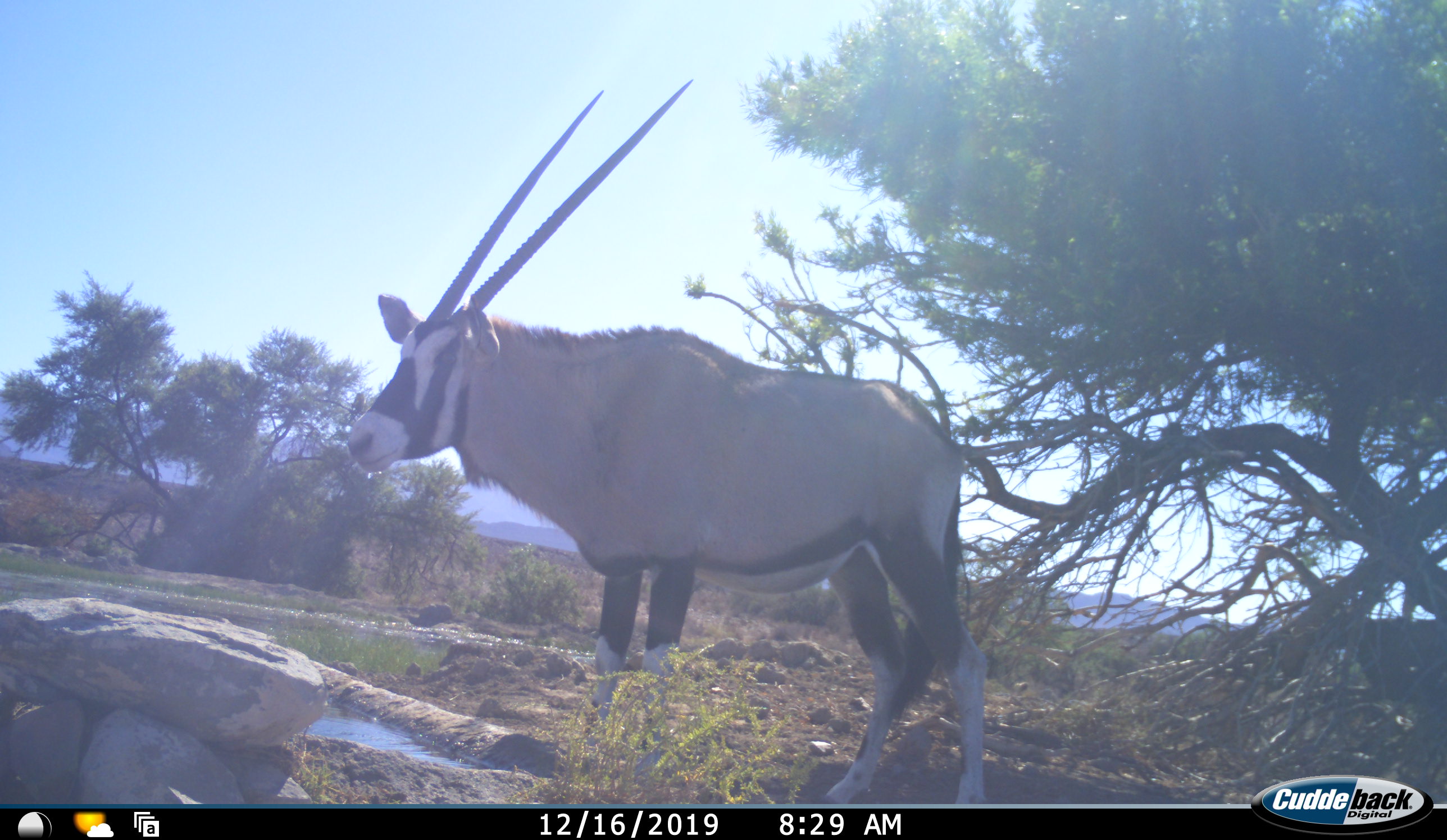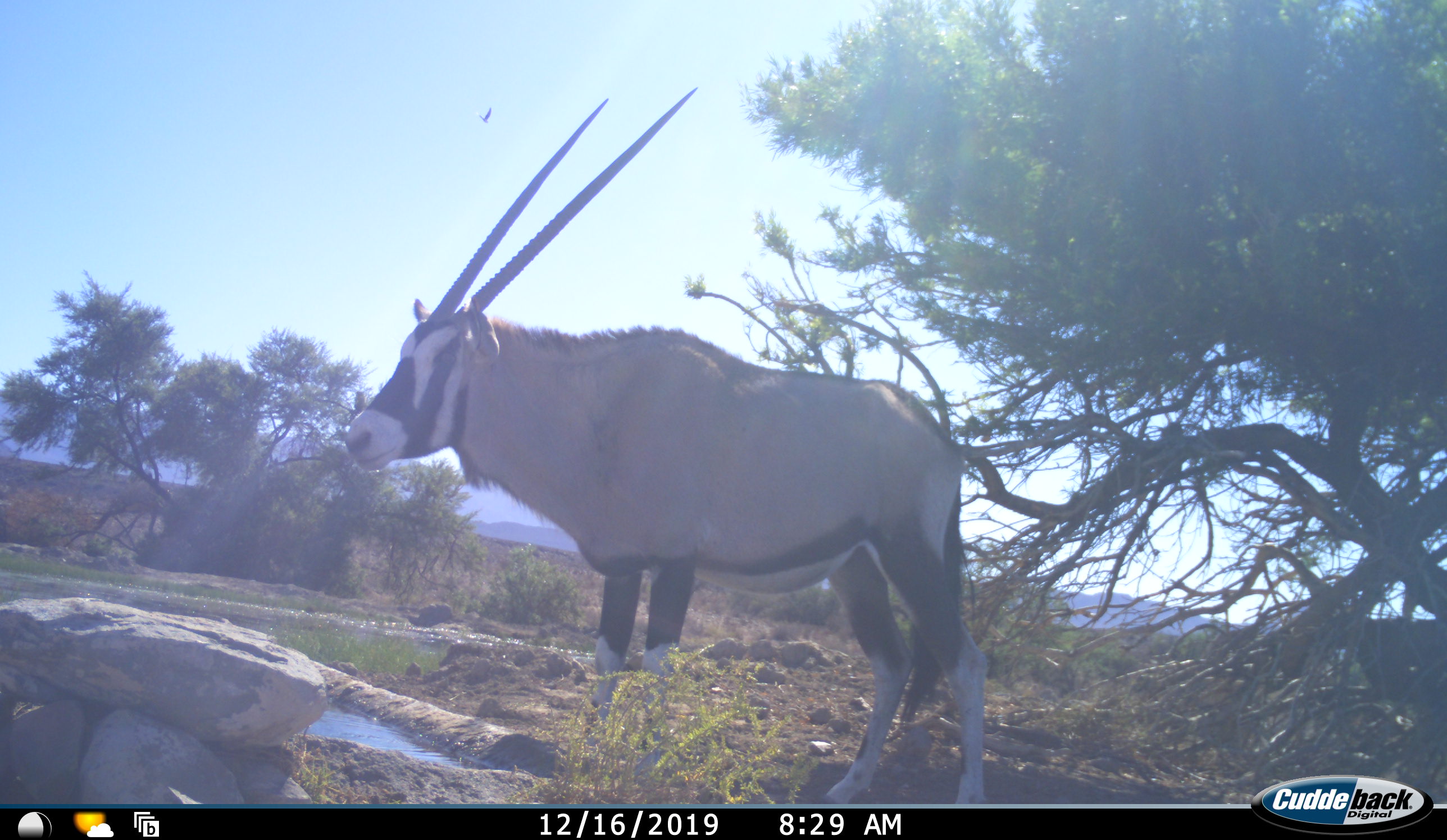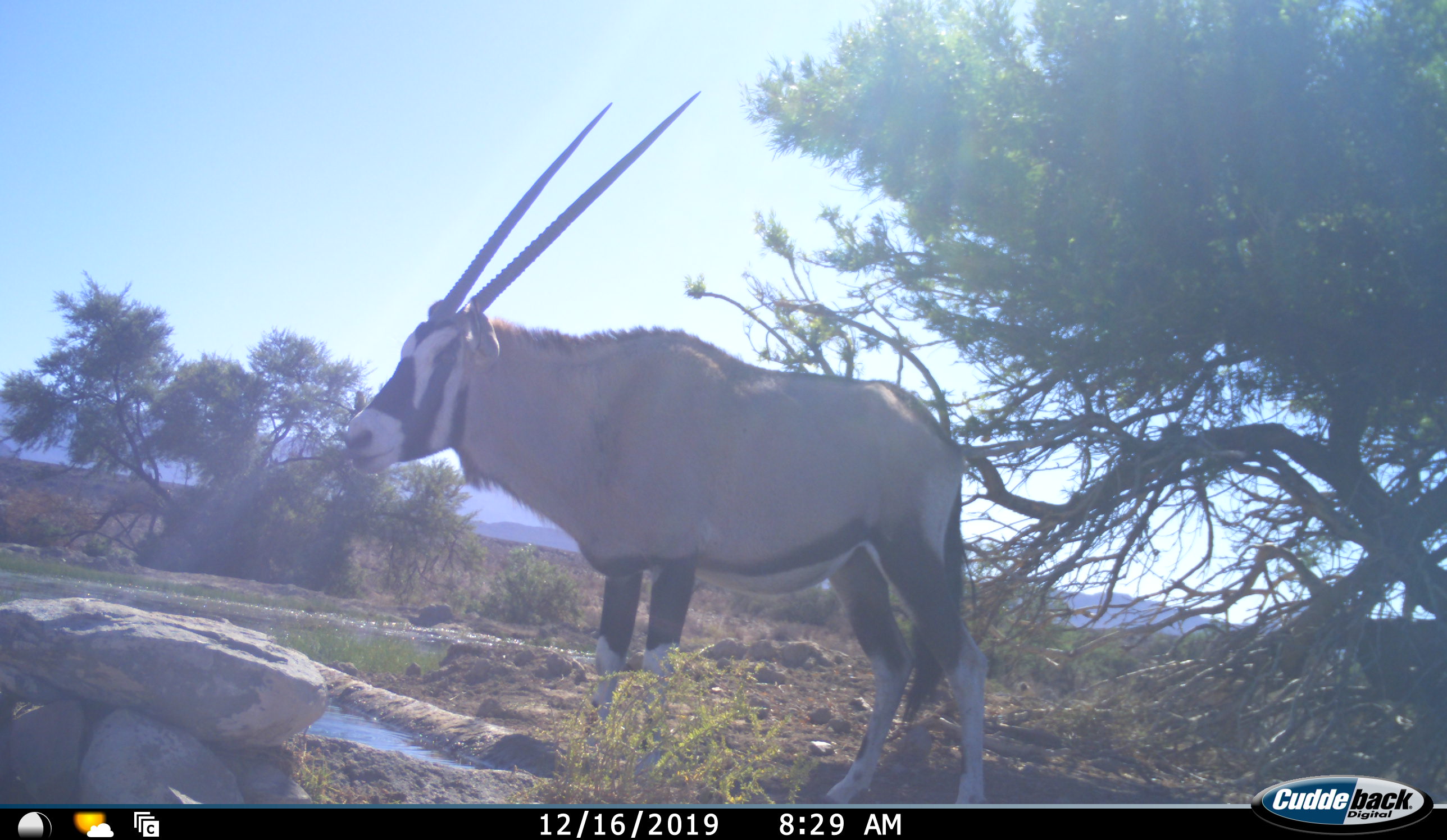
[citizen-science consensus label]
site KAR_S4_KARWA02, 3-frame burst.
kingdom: Animalia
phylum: Chordata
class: Mammalia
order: Artiodactyla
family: Bovidae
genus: Oryx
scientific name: Oryx gazella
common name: gemsbok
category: oryx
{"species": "oryx (gemsbok) (Oryx gazella)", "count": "1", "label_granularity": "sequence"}